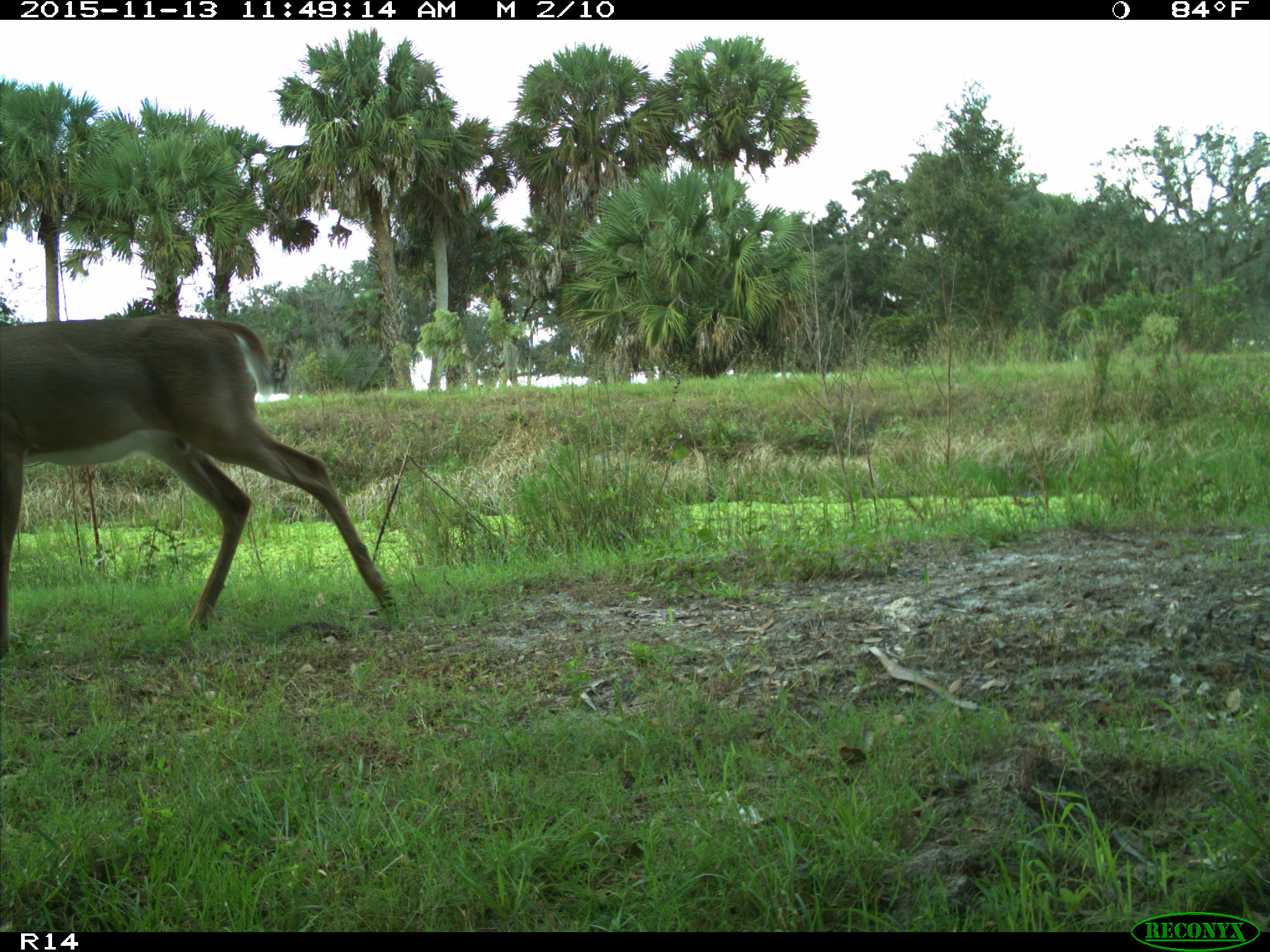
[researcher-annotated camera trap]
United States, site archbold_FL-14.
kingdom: Animalia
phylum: Chordata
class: Mammalia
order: Artiodactyla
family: Cervidae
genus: Odocoileus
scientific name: Odocoileus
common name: deer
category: unidentified deer